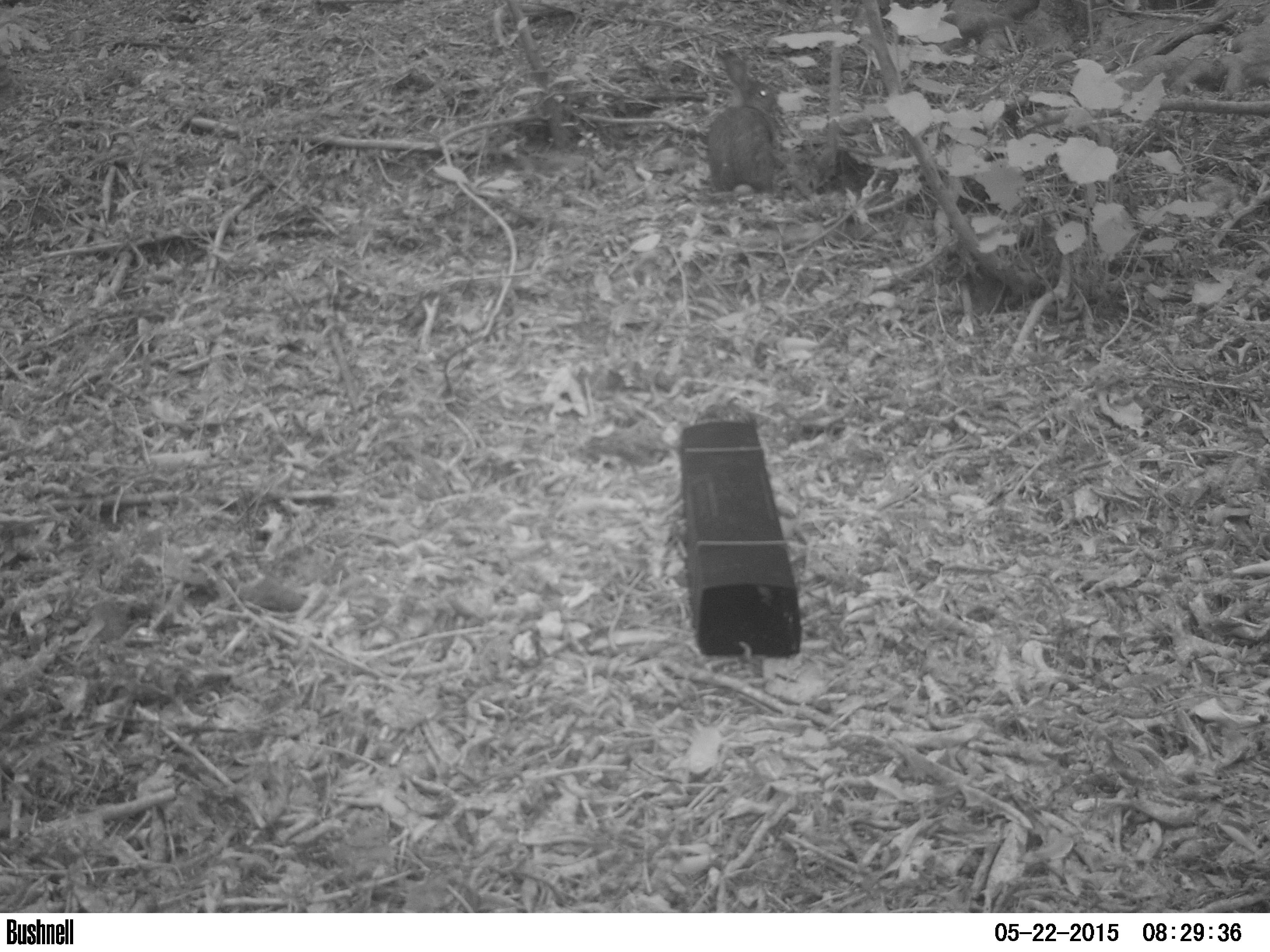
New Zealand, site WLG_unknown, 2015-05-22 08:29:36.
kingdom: Animalia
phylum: Chordata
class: Mammalia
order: Lagomorpha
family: Leporidae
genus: Oryctolagus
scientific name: Oryctolagus cuniculus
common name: european rabbit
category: rabbit